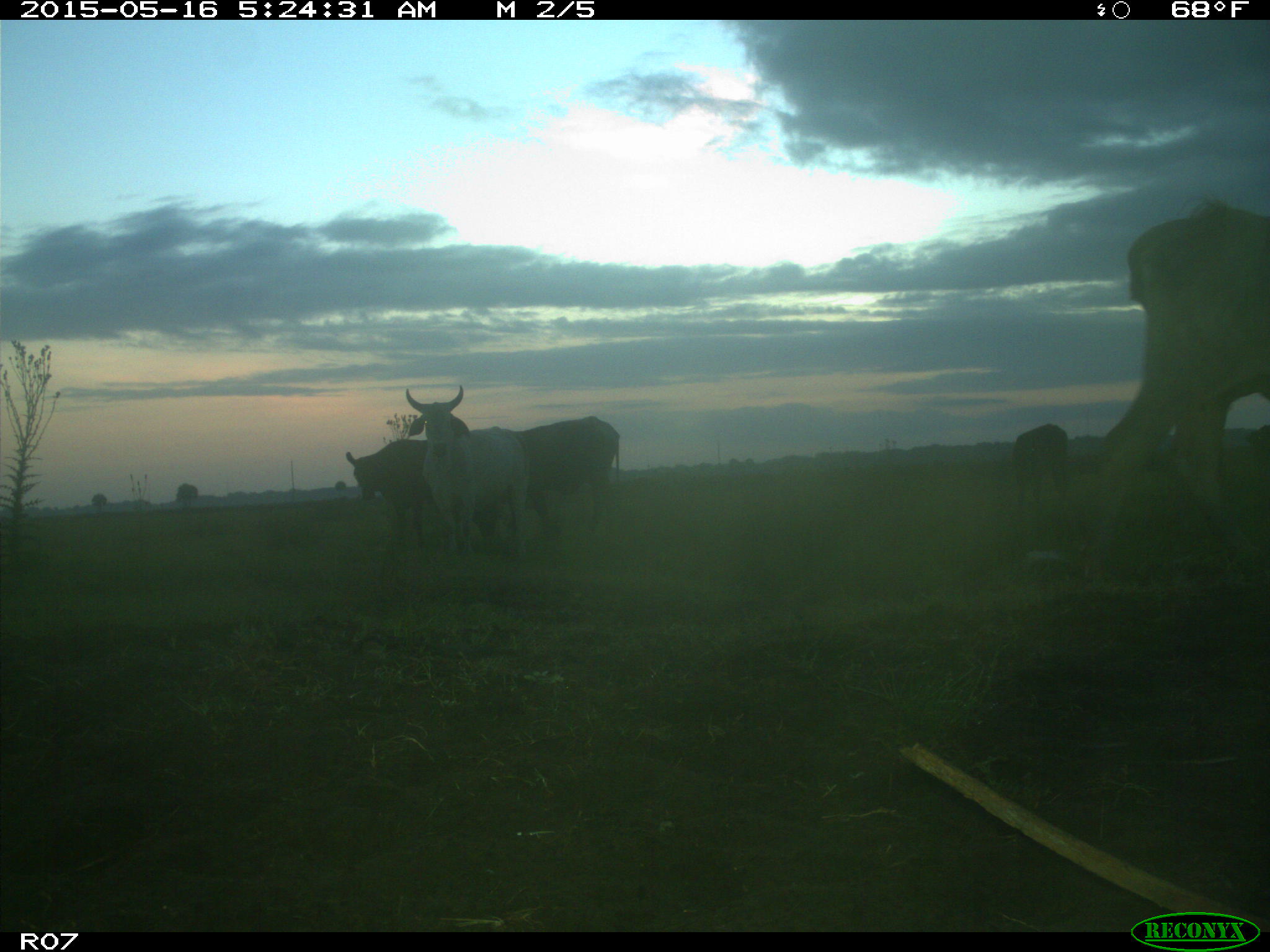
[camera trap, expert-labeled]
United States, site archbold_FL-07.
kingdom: Animalia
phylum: Chordata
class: Mammalia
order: Artiodactyla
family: Bovidae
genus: Bos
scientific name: Bos taurus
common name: domestic cow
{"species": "Bos taurus (domestic cow)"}